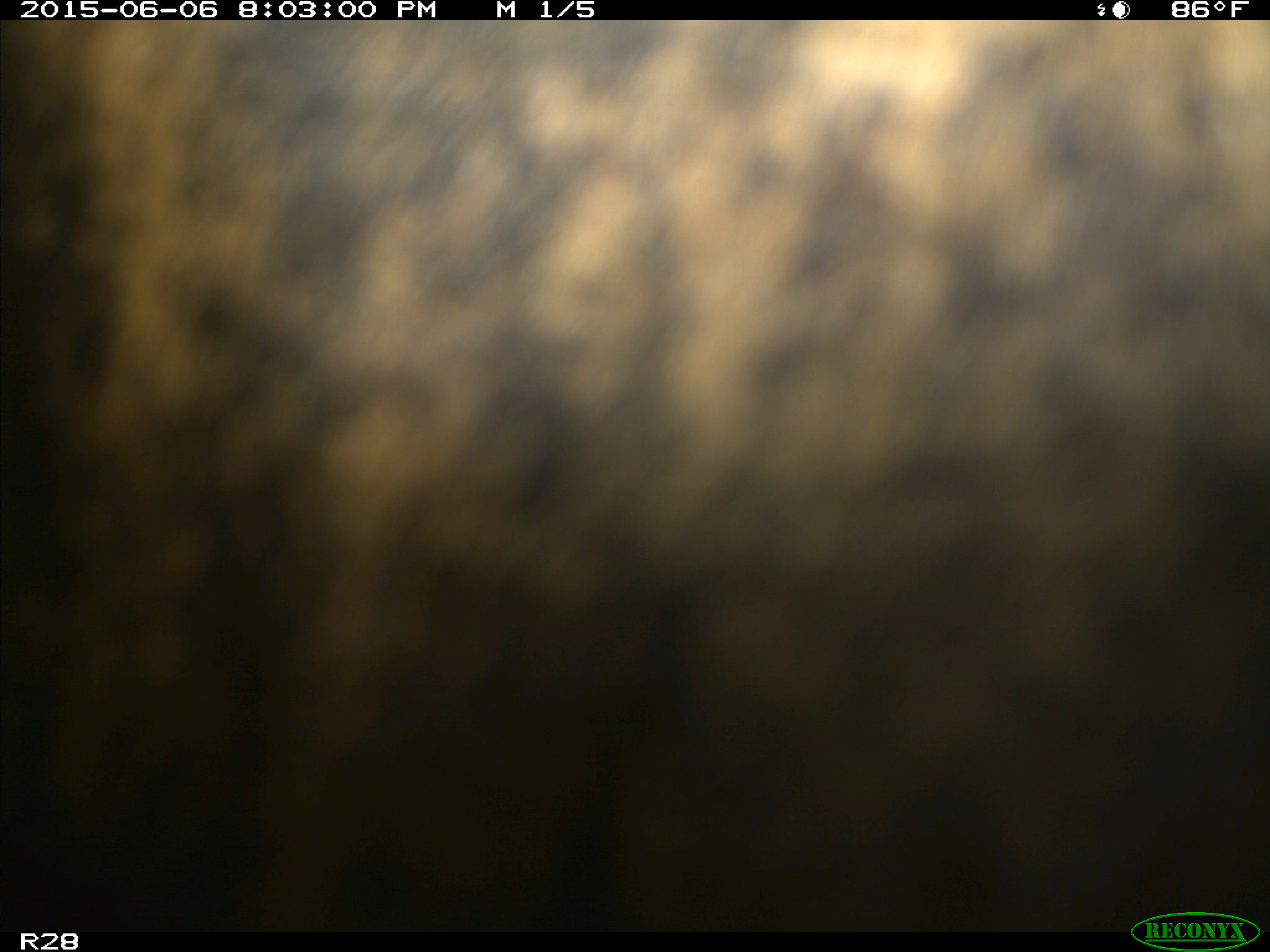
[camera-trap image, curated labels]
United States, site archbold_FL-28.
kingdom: Animalia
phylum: Chordata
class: Mammalia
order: Artiodactyla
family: Bovidae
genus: Bos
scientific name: Bos taurus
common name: domestic cow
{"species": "Bos taurus (domestic cow)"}